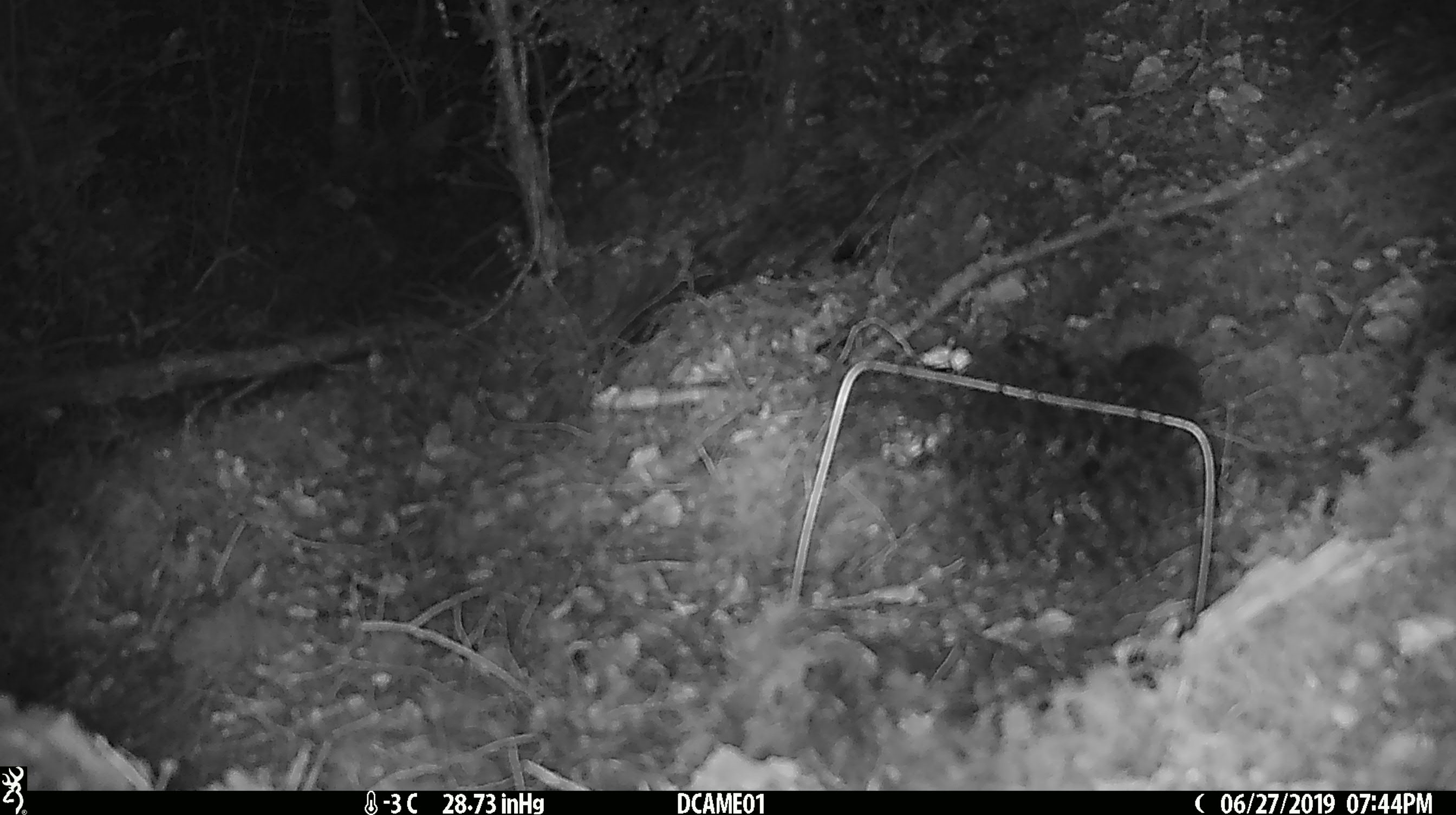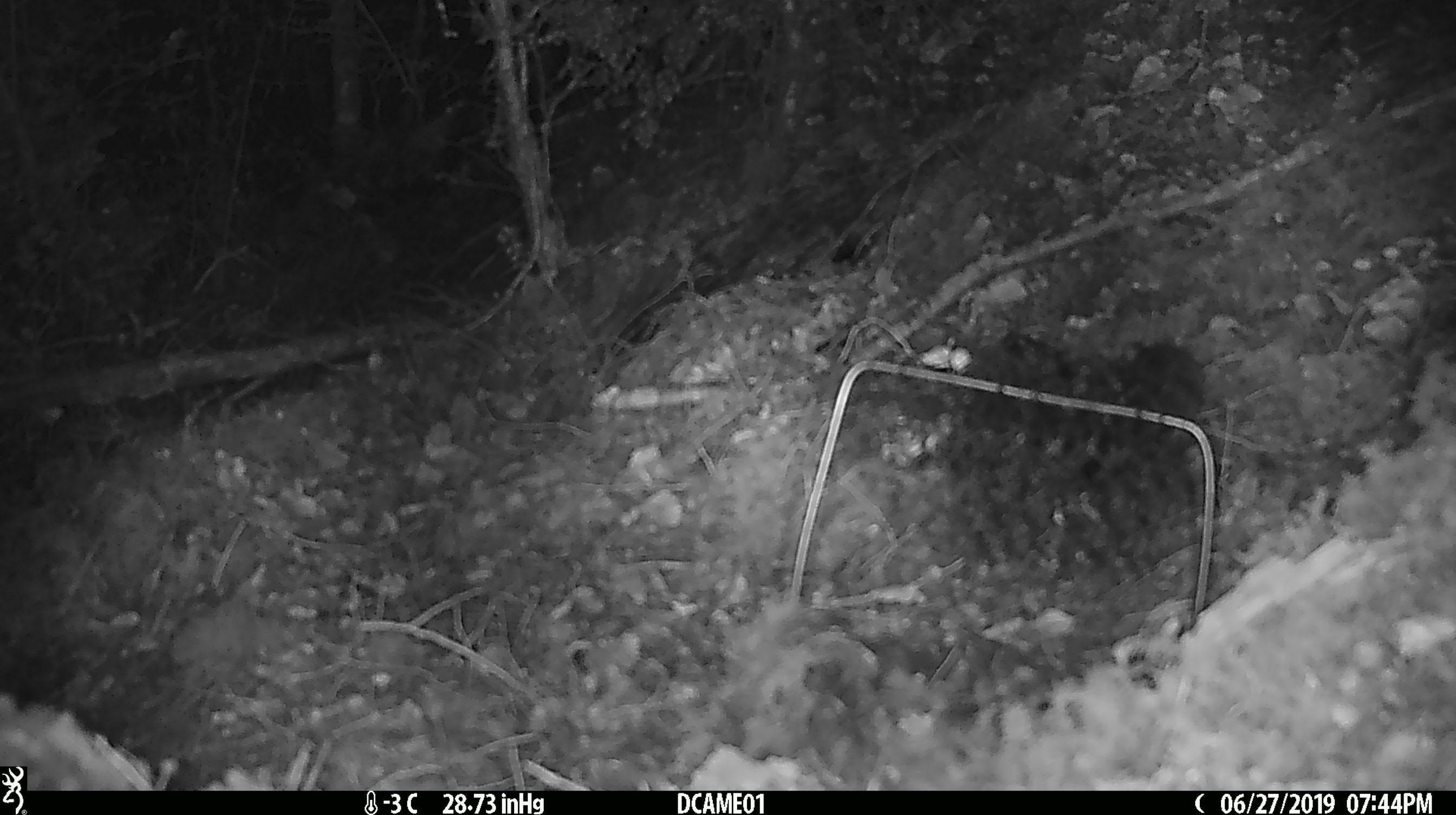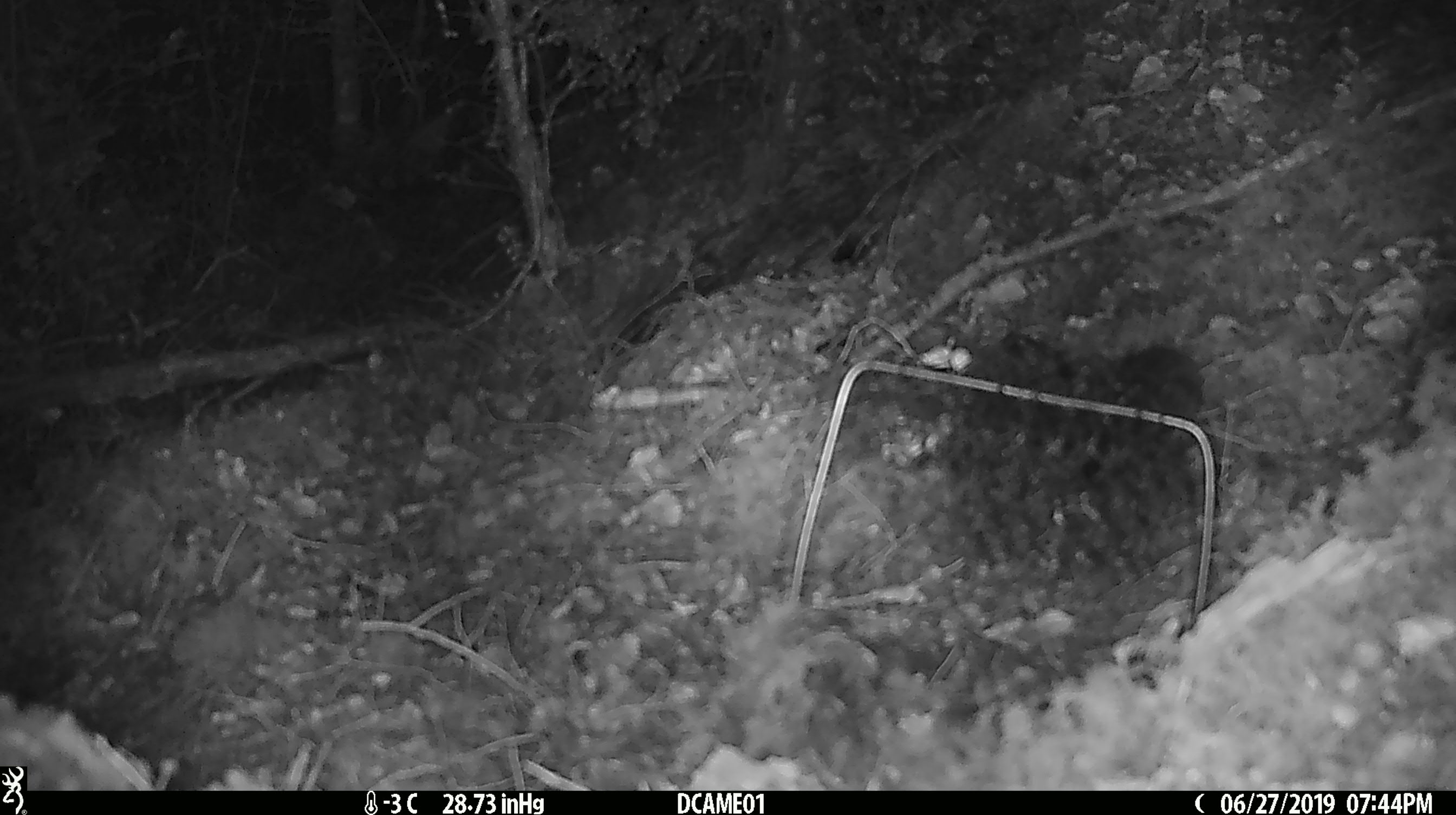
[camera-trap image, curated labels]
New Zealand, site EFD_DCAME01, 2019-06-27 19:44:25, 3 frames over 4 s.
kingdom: Animalia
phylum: Chordata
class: Mammalia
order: Rodentia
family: Muridae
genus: Mus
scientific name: Mus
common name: mouse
Mouse (Mus).